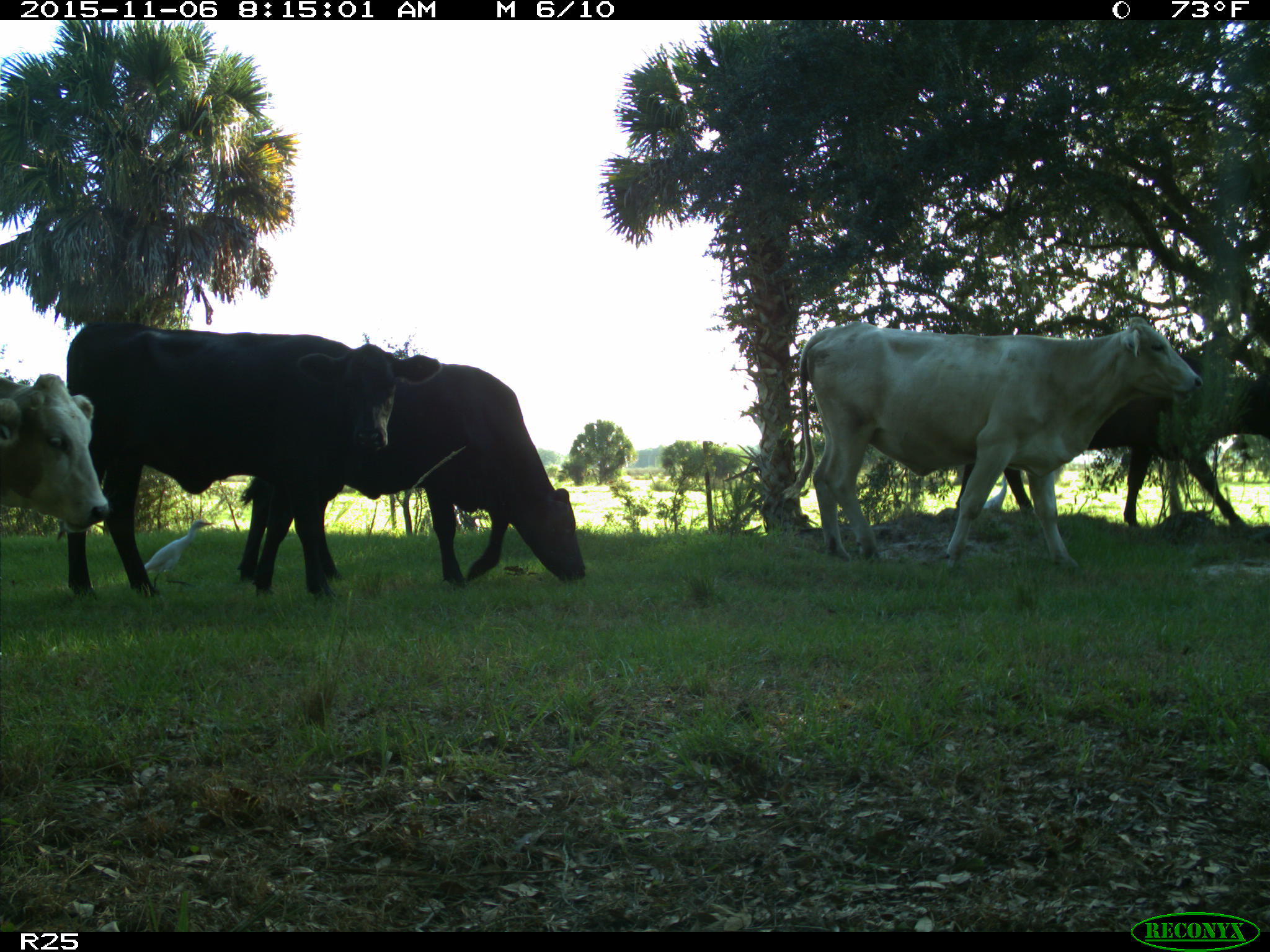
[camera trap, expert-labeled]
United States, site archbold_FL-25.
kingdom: Animalia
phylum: Chordata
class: Mammalia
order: Artiodactyla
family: Bovidae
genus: Bos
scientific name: Bos taurus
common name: domestic cow